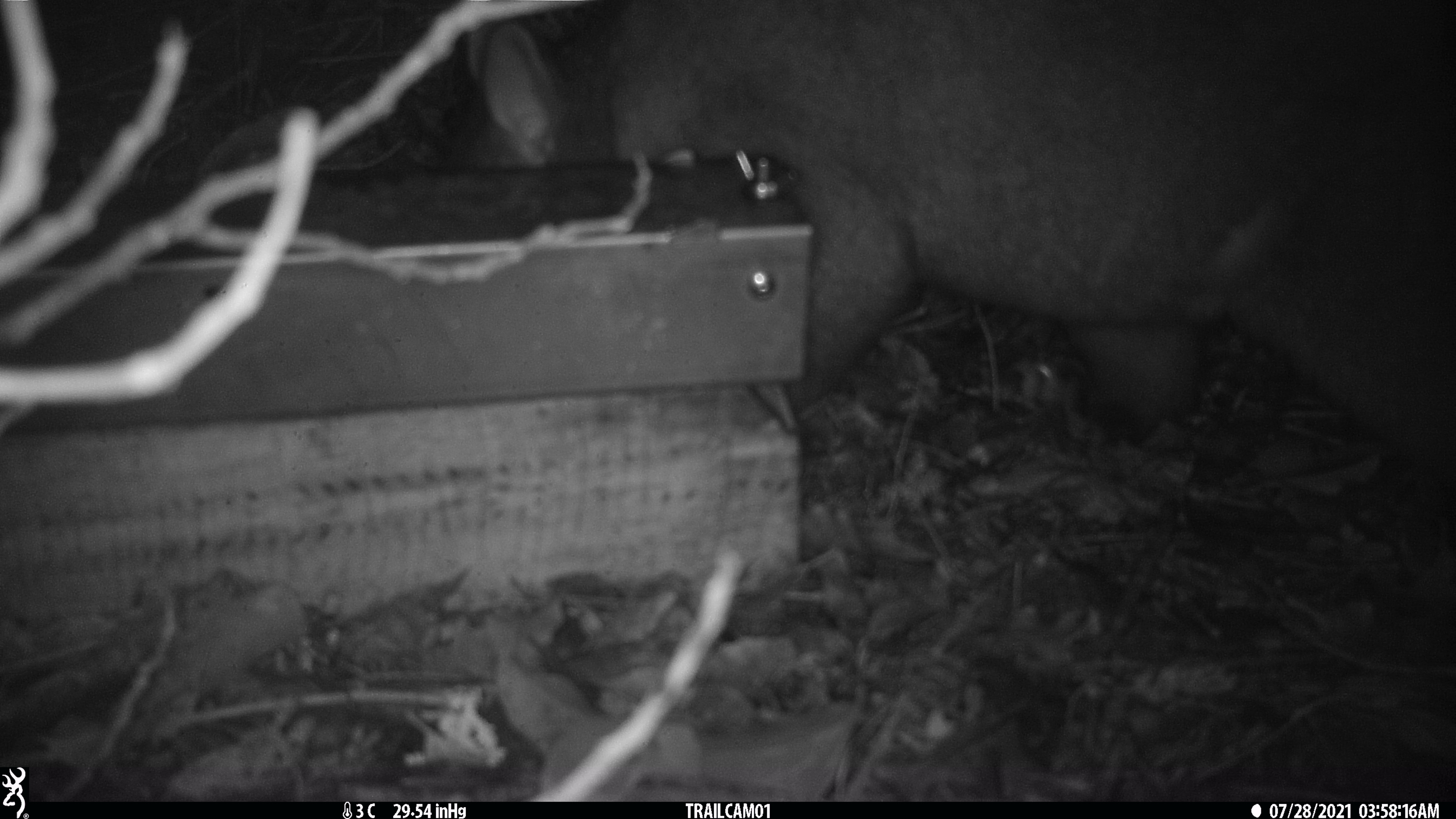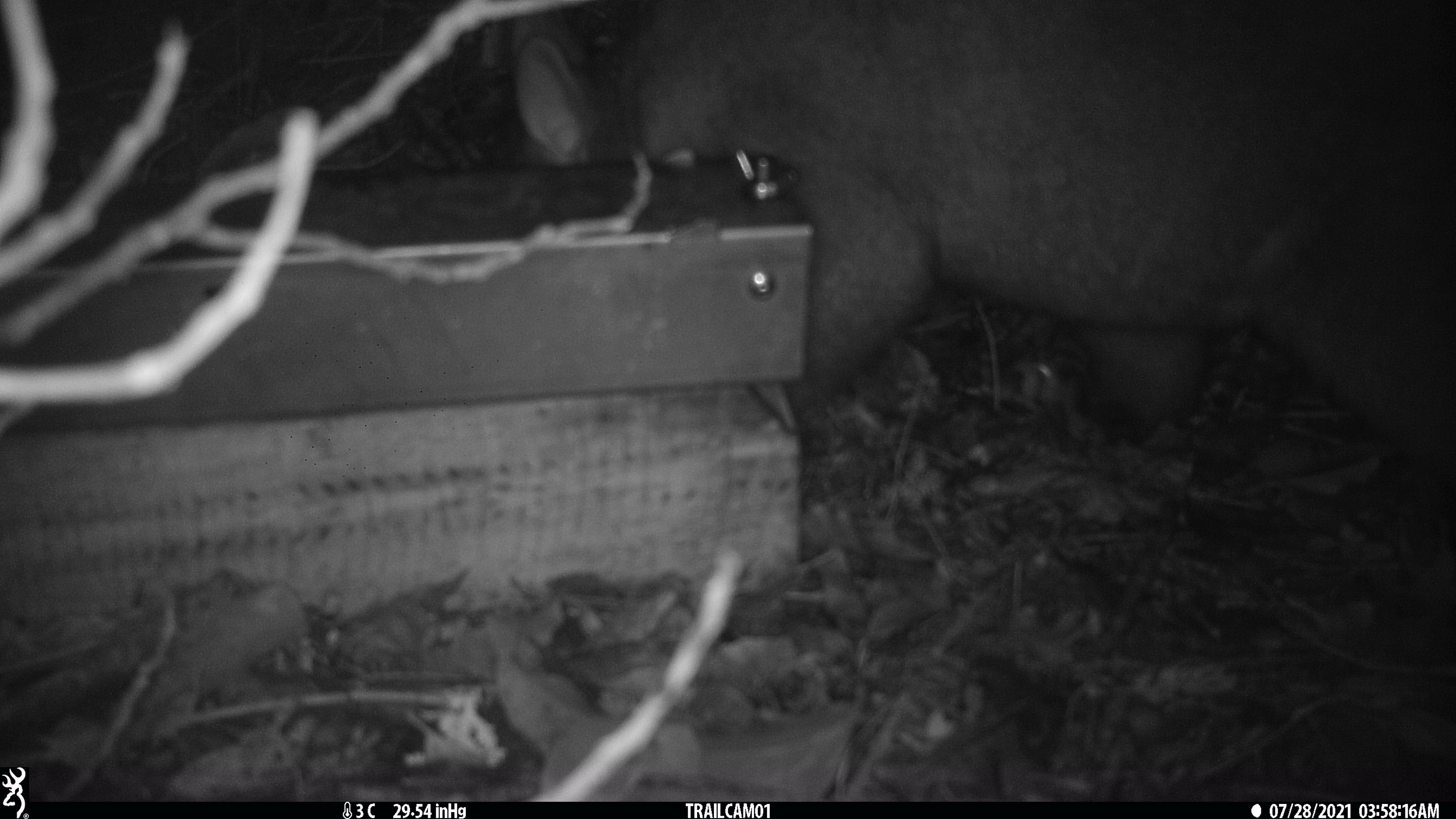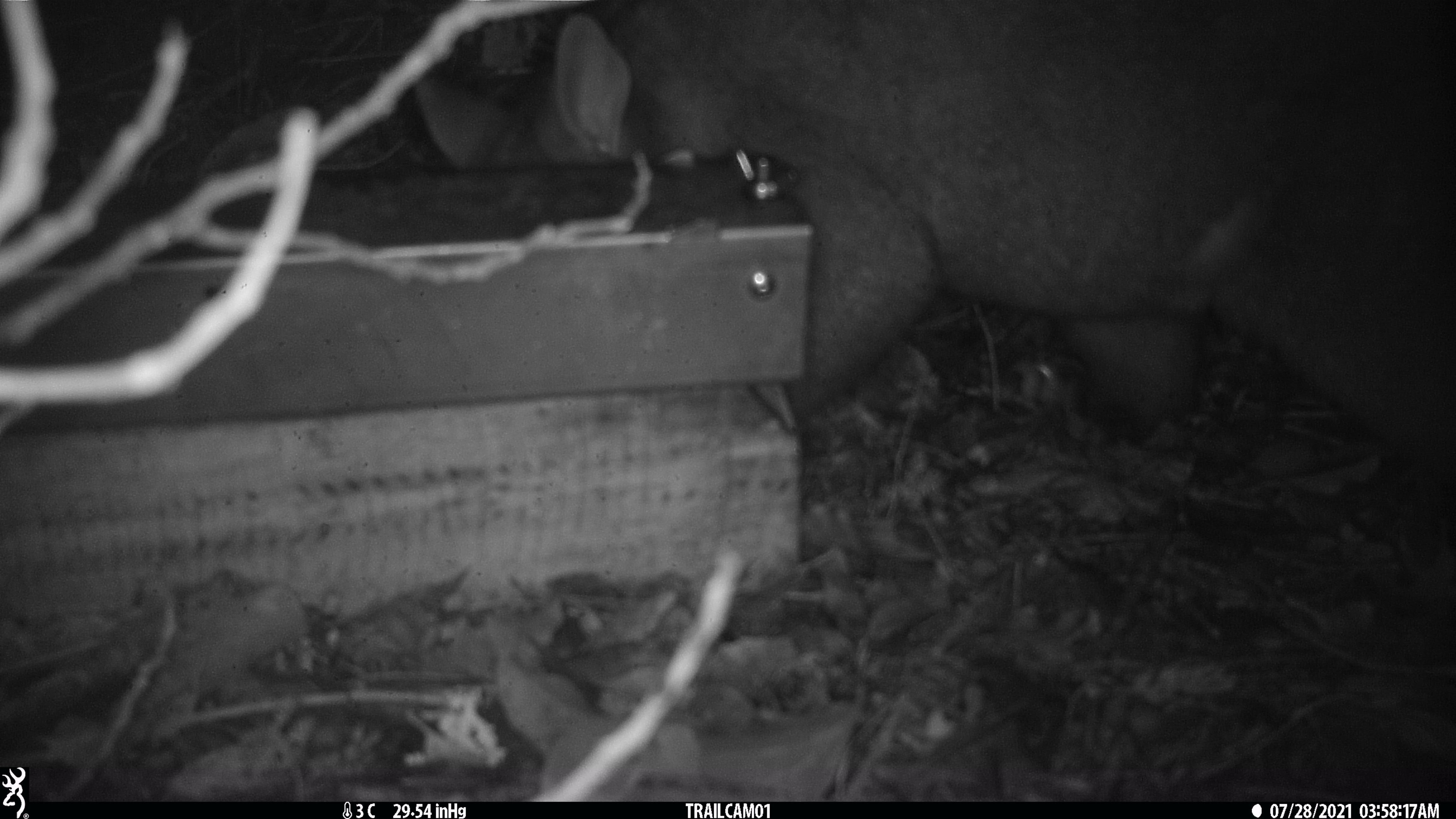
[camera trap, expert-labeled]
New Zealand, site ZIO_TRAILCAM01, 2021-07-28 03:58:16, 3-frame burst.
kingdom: Animalia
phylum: Chordata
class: Mammalia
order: Diprotodontia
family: Phalangeridae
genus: Trichosurus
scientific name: Trichosurus vulpecula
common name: common brushtail possum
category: possum